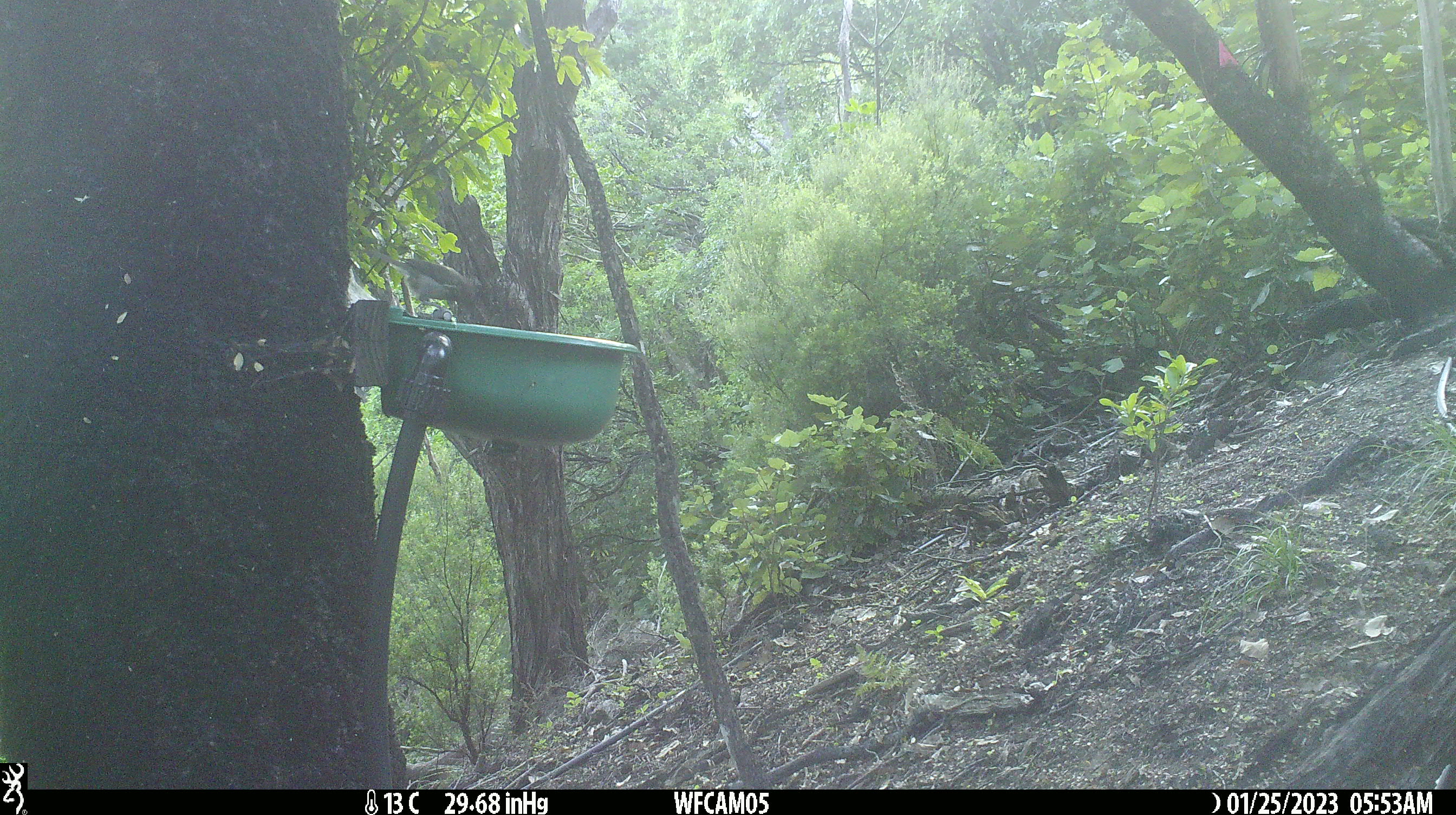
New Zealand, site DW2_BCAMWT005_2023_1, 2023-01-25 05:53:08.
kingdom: Animalia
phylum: Chordata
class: Aves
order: Passeriformes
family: Meliphagidae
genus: Anthornis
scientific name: Anthornis melanura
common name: new zealand bellbird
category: bellbird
Bellbird (new zealand bellbird) (Anthornis melanura).